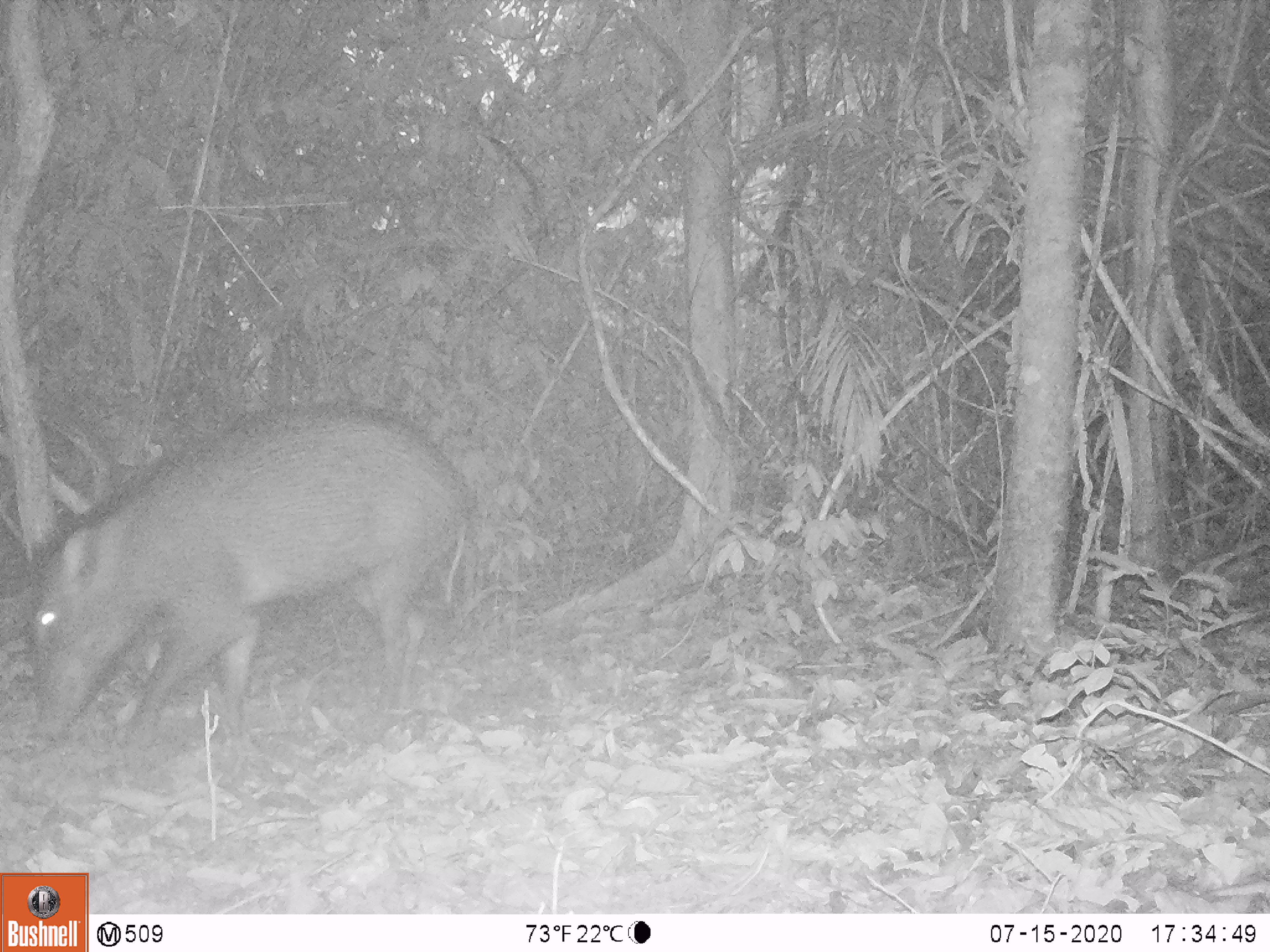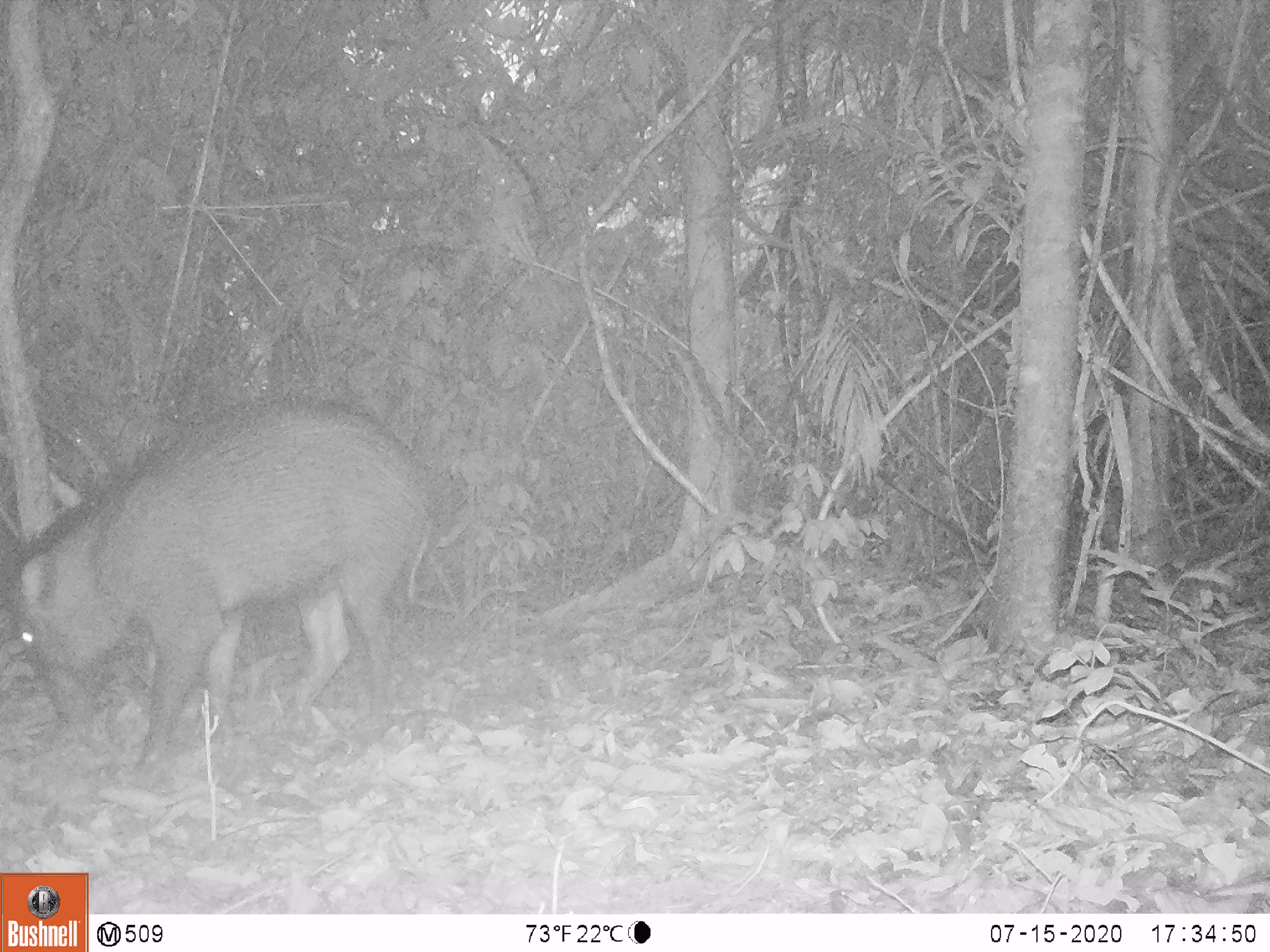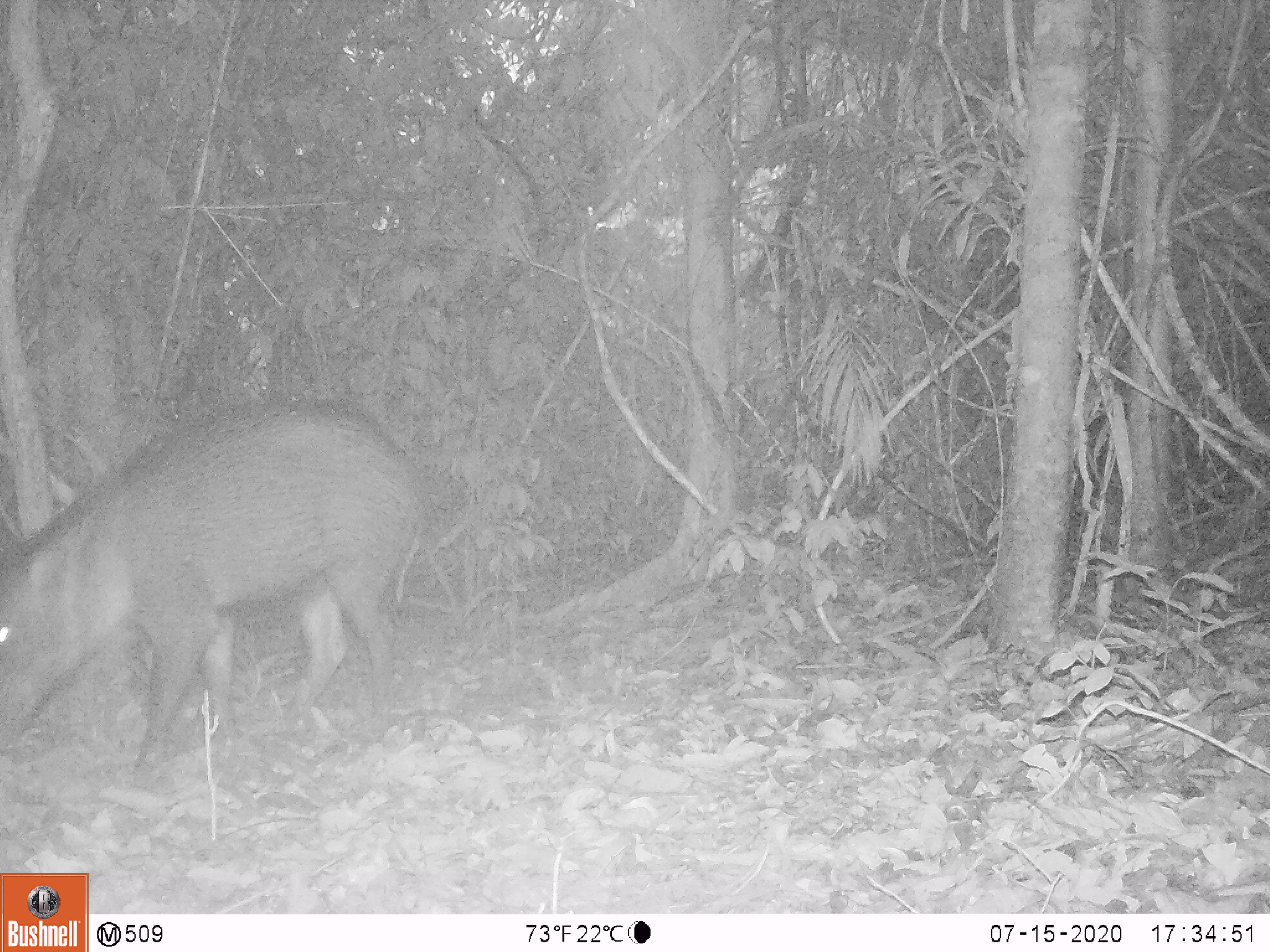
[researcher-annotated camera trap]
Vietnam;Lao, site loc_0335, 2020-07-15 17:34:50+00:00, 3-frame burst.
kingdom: Animalia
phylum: Chordata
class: Mammalia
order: Artiodactyla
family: Suidae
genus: Sus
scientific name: Sus scrofa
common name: eurasian wild pig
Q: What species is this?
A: Eurasian wild pig (Sus scrofa).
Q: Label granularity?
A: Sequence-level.